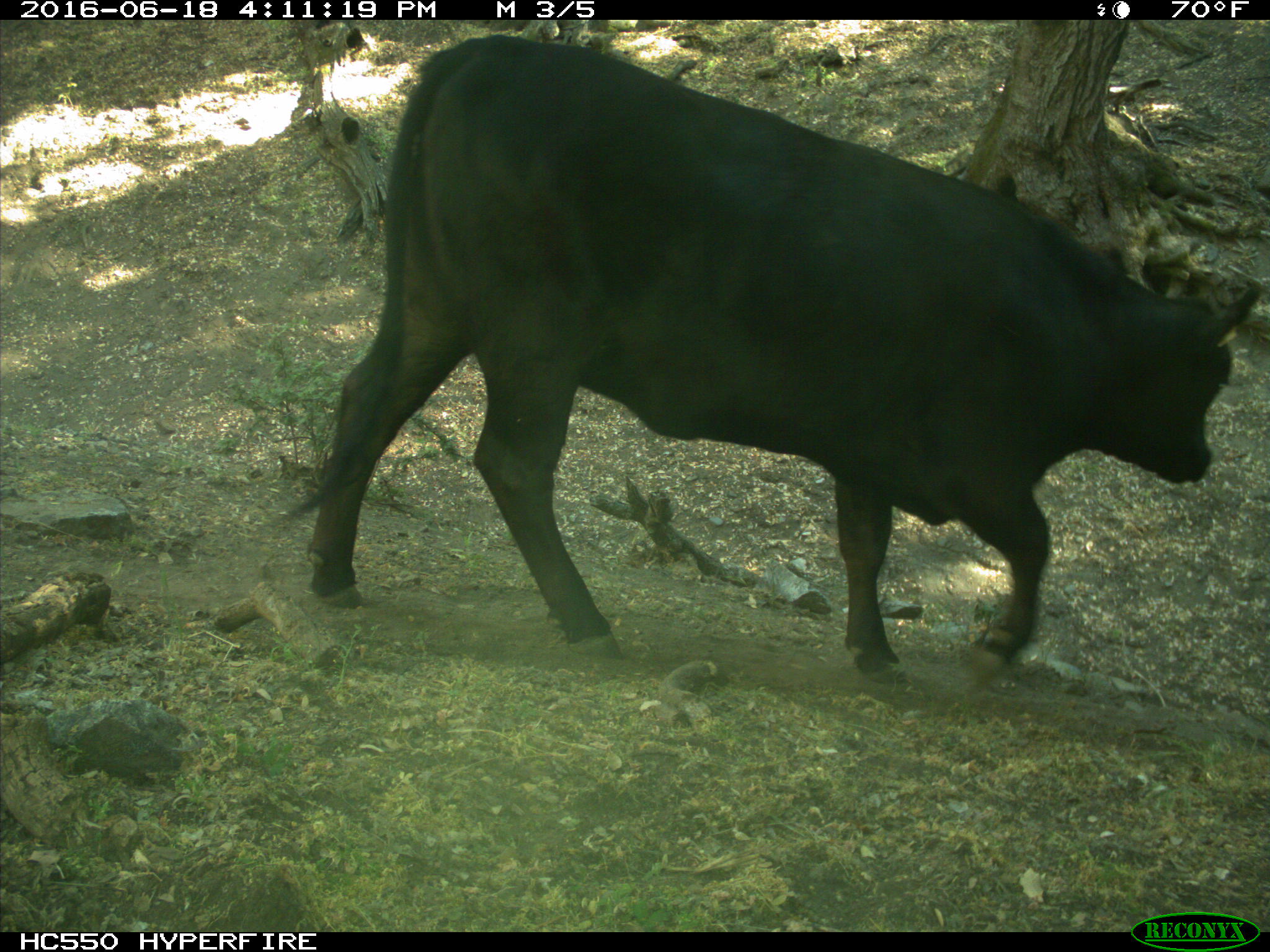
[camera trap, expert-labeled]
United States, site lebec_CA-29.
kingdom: Animalia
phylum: Chordata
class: Mammalia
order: Artiodactyla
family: Bovidae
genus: Bos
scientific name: Bos taurus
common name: domestic cow